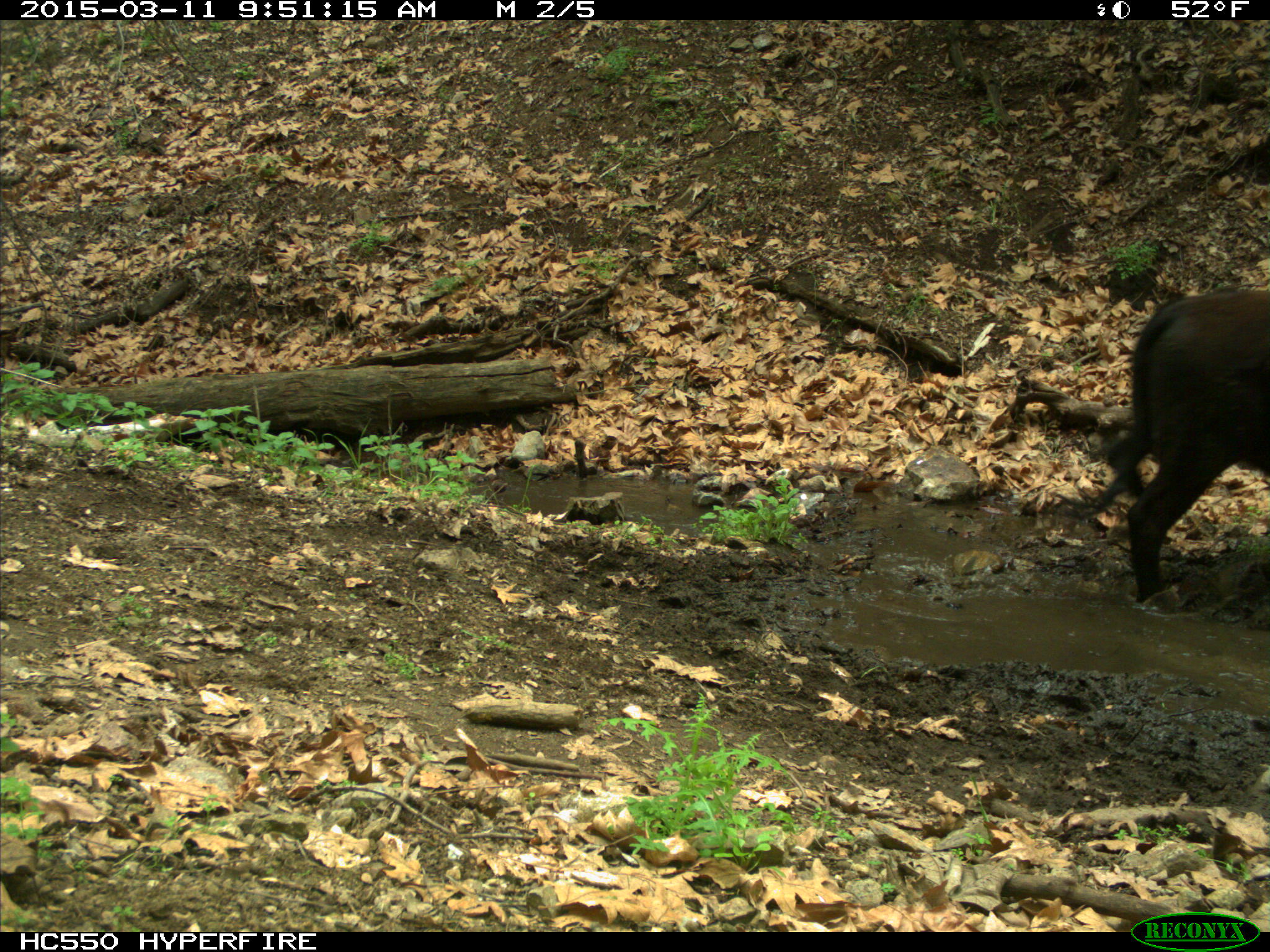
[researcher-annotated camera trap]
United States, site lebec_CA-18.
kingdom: Animalia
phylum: Chordata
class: Mammalia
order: Artiodactyla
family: Bovidae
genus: Bos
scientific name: Bos taurus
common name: domestic cow